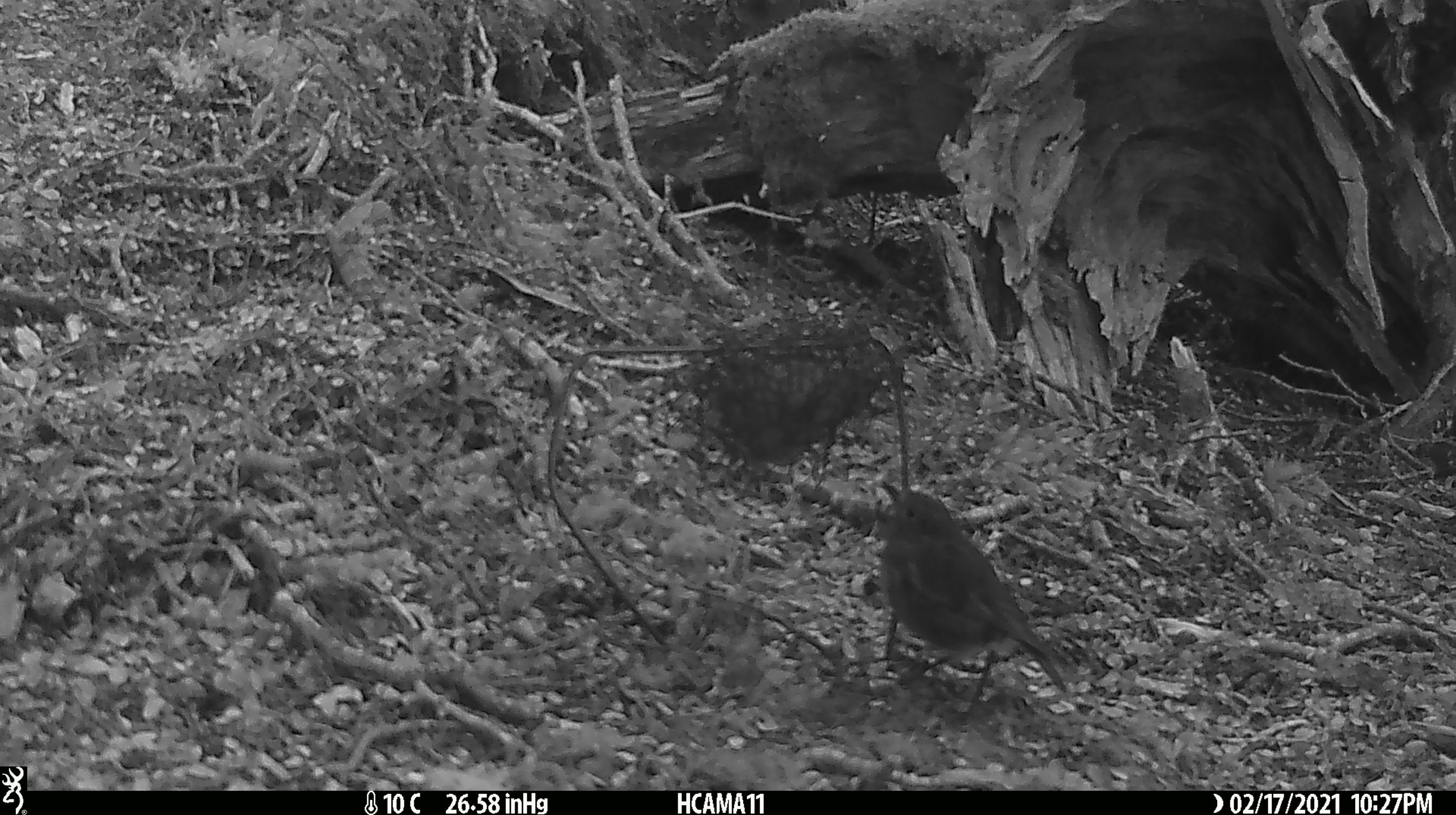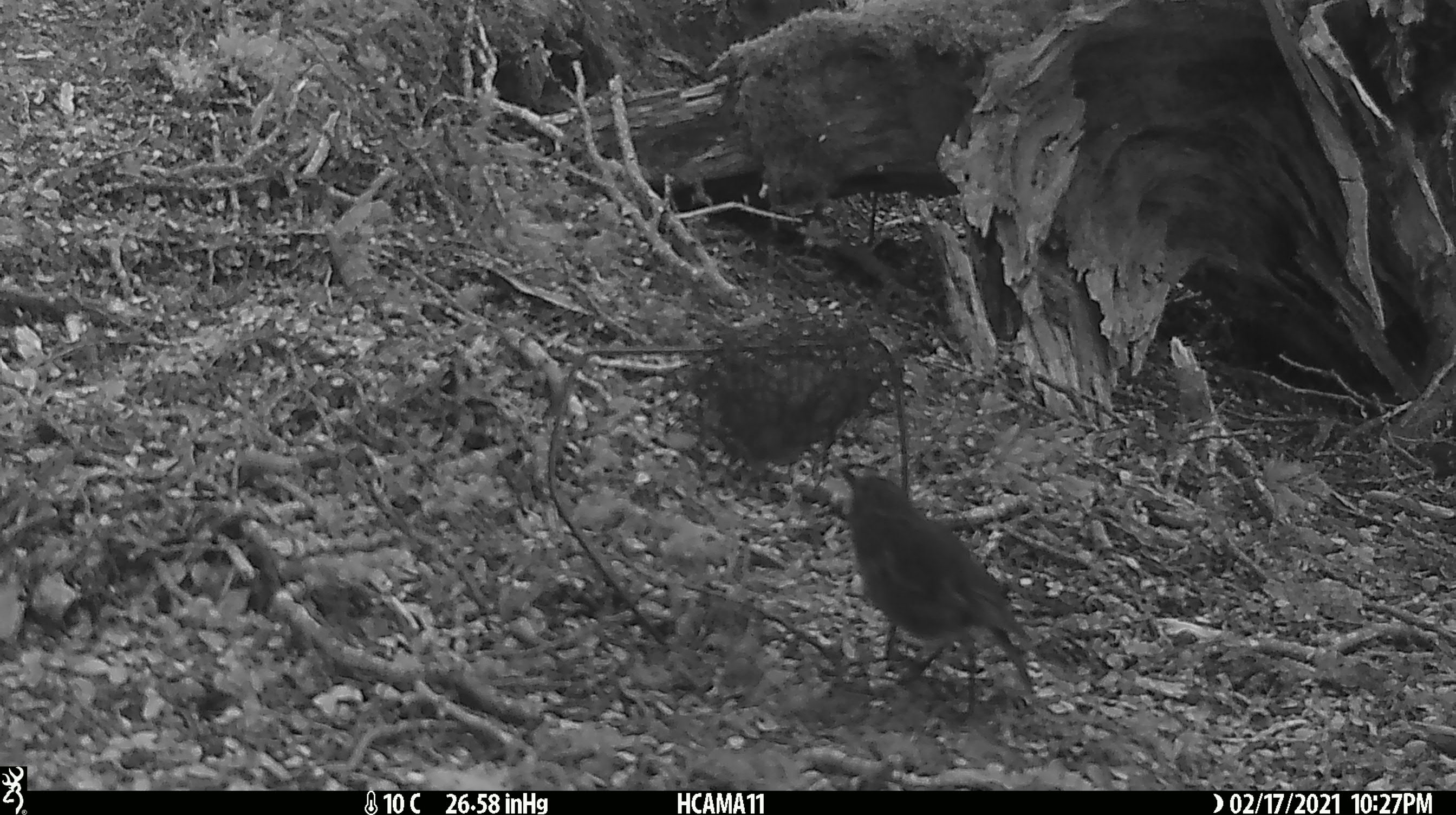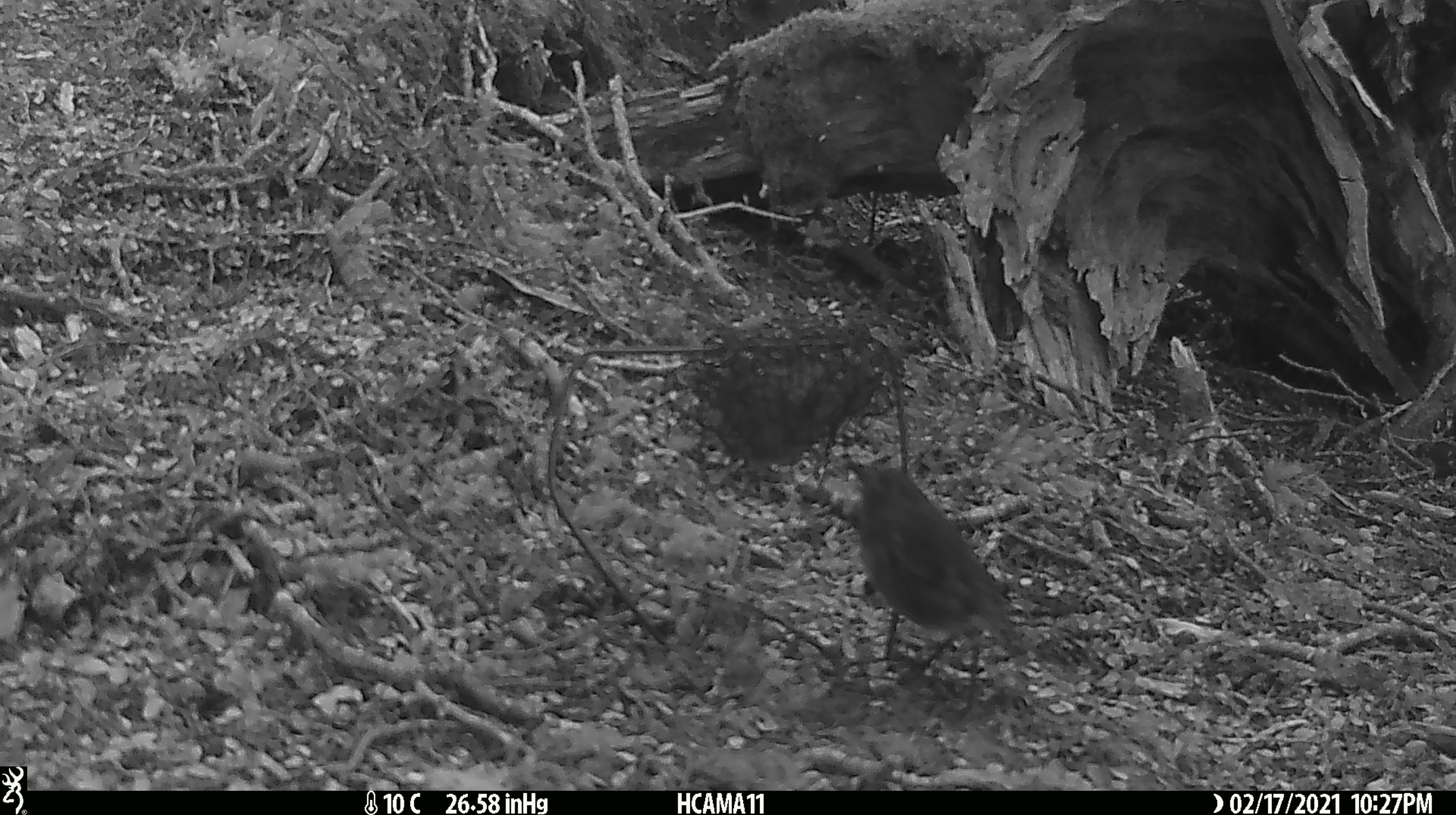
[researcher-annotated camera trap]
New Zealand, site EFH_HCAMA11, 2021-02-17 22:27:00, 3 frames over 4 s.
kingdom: Animalia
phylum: Chordata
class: Aves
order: Passeriformes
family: Petroicidae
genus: Petroica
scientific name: Petroica australis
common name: new zealand robin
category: robin